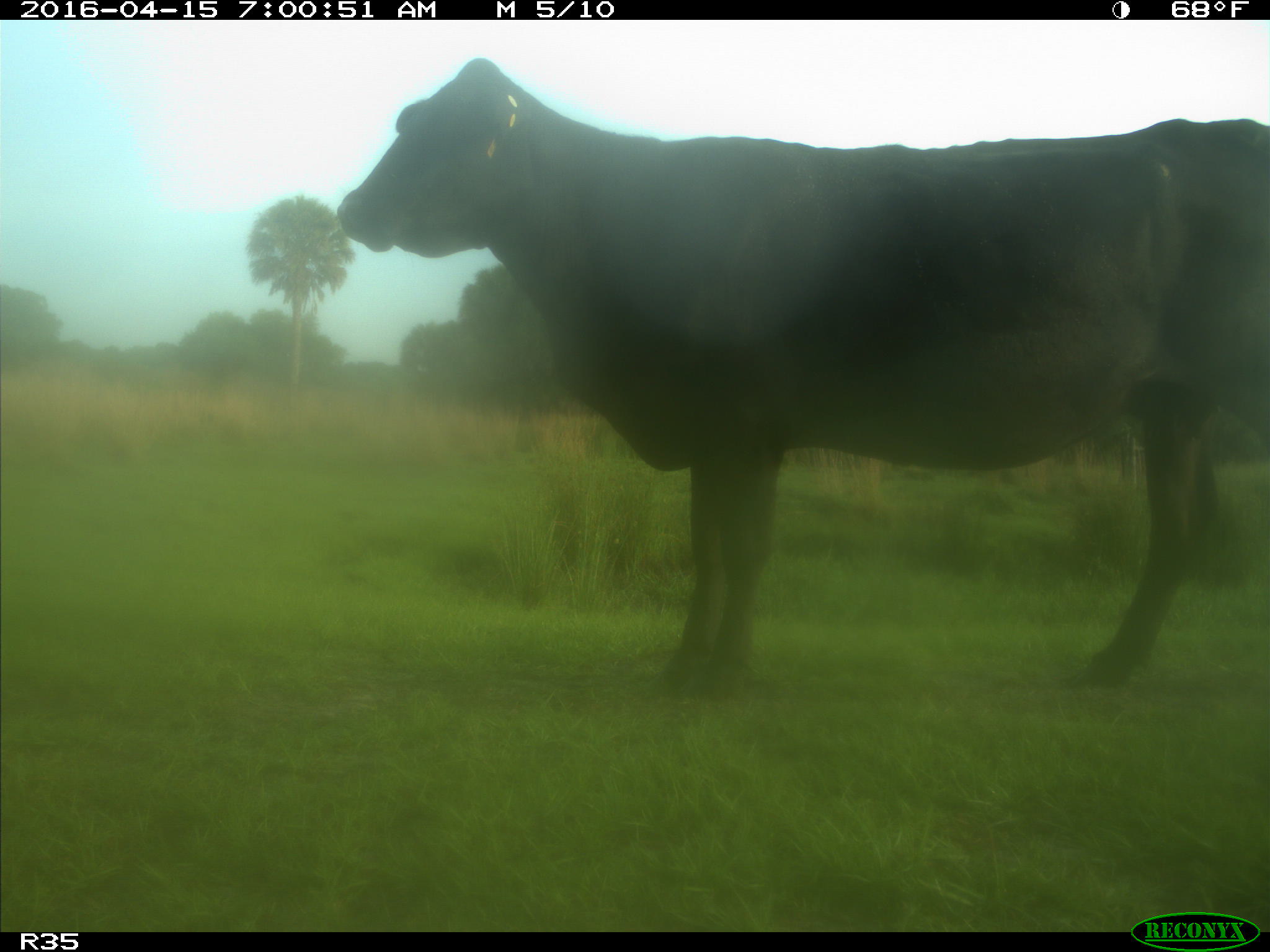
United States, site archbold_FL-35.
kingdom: Animalia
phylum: Chordata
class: Mammalia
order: Artiodactyla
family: Bovidae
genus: Bos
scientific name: Bos taurus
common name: domestic cow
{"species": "Bos taurus (domestic cow)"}